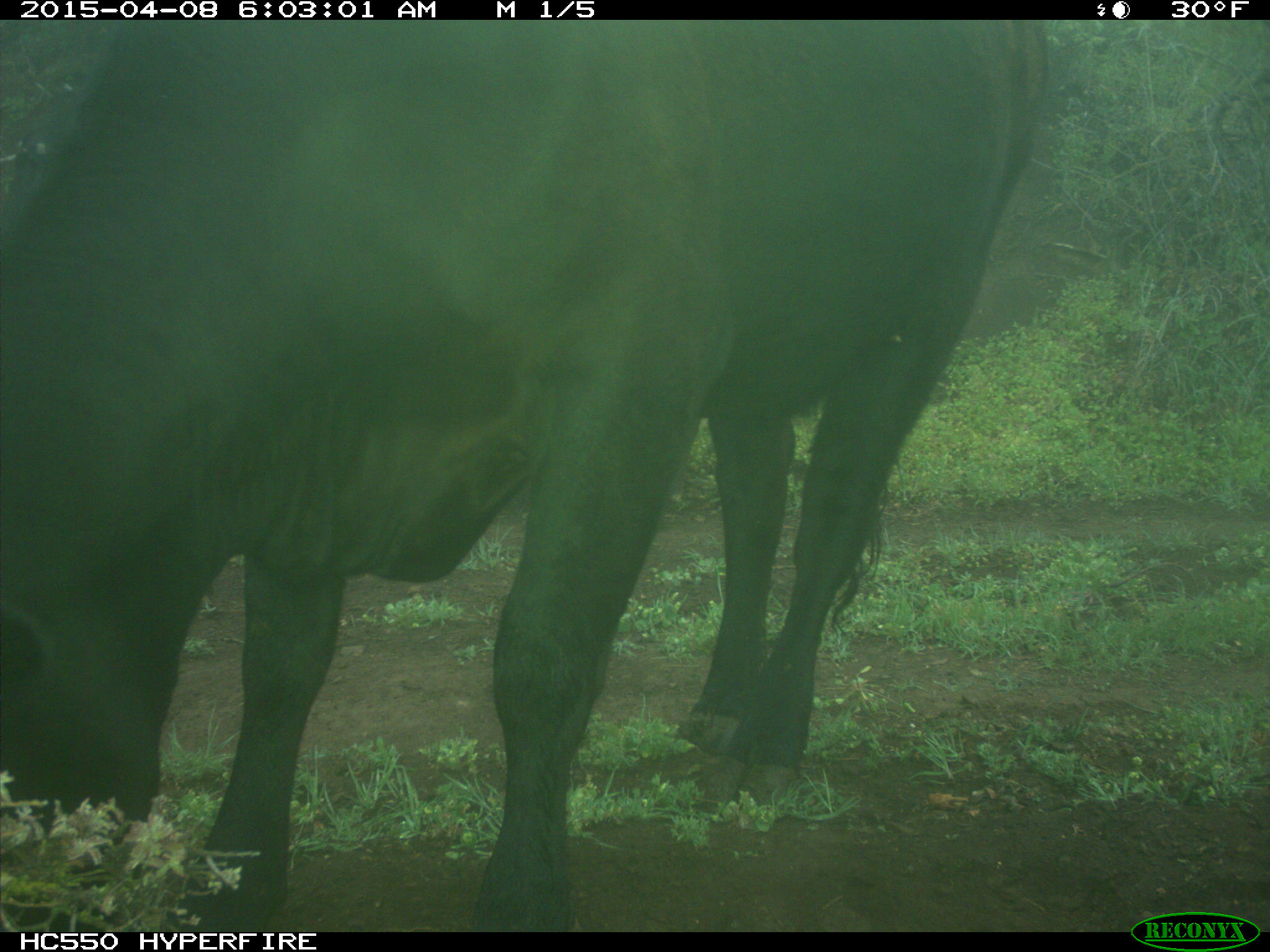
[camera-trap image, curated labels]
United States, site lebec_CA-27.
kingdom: Animalia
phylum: Chordata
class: Mammalia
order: Artiodactyla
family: Bovidae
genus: Bos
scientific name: Bos taurus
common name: domestic cow